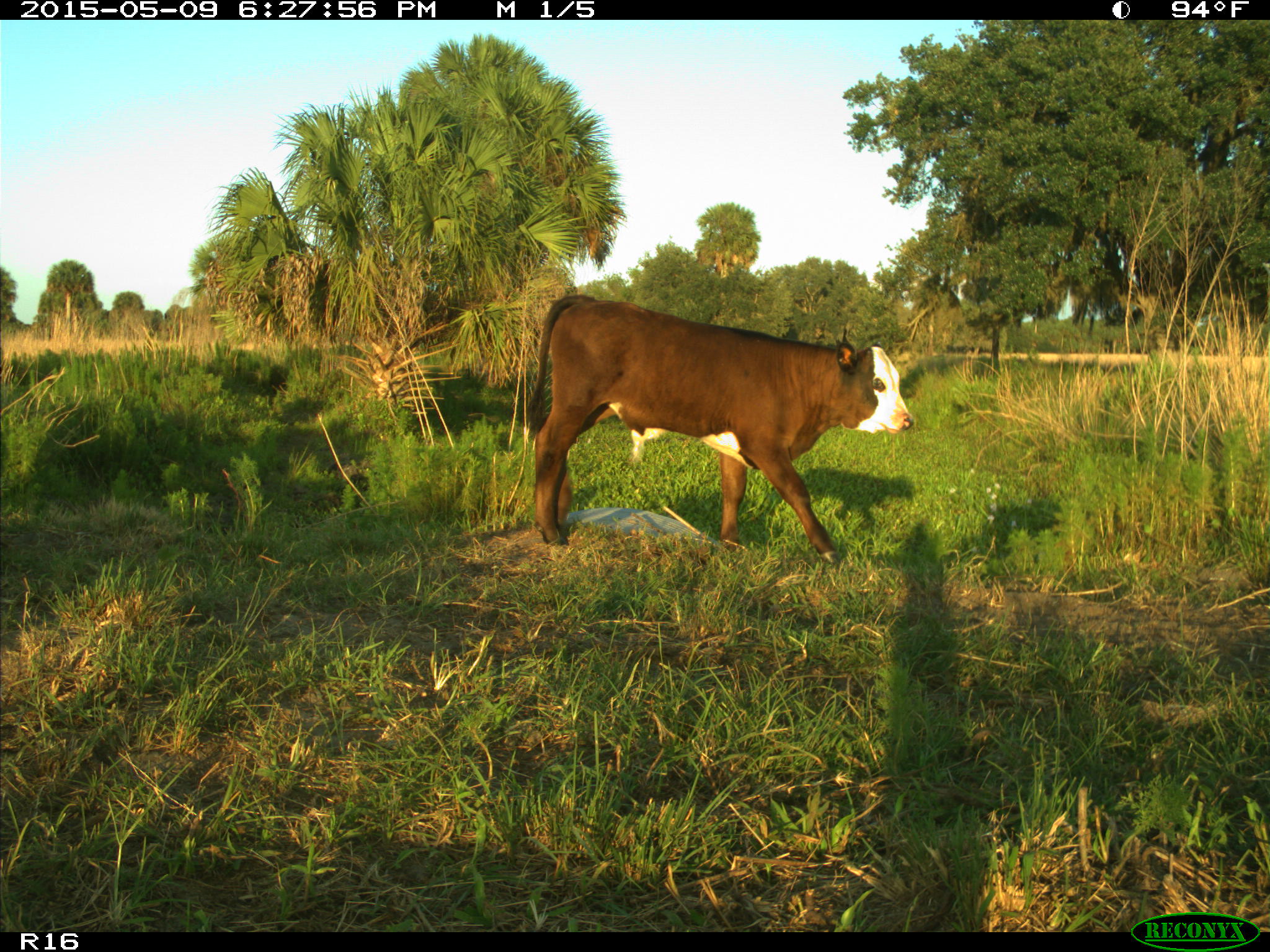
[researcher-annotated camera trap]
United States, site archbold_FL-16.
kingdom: Animalia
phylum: Chordata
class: Mammalia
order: Artiodactyla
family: Bovidae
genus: Bos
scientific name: Bos taurus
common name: domestic cow